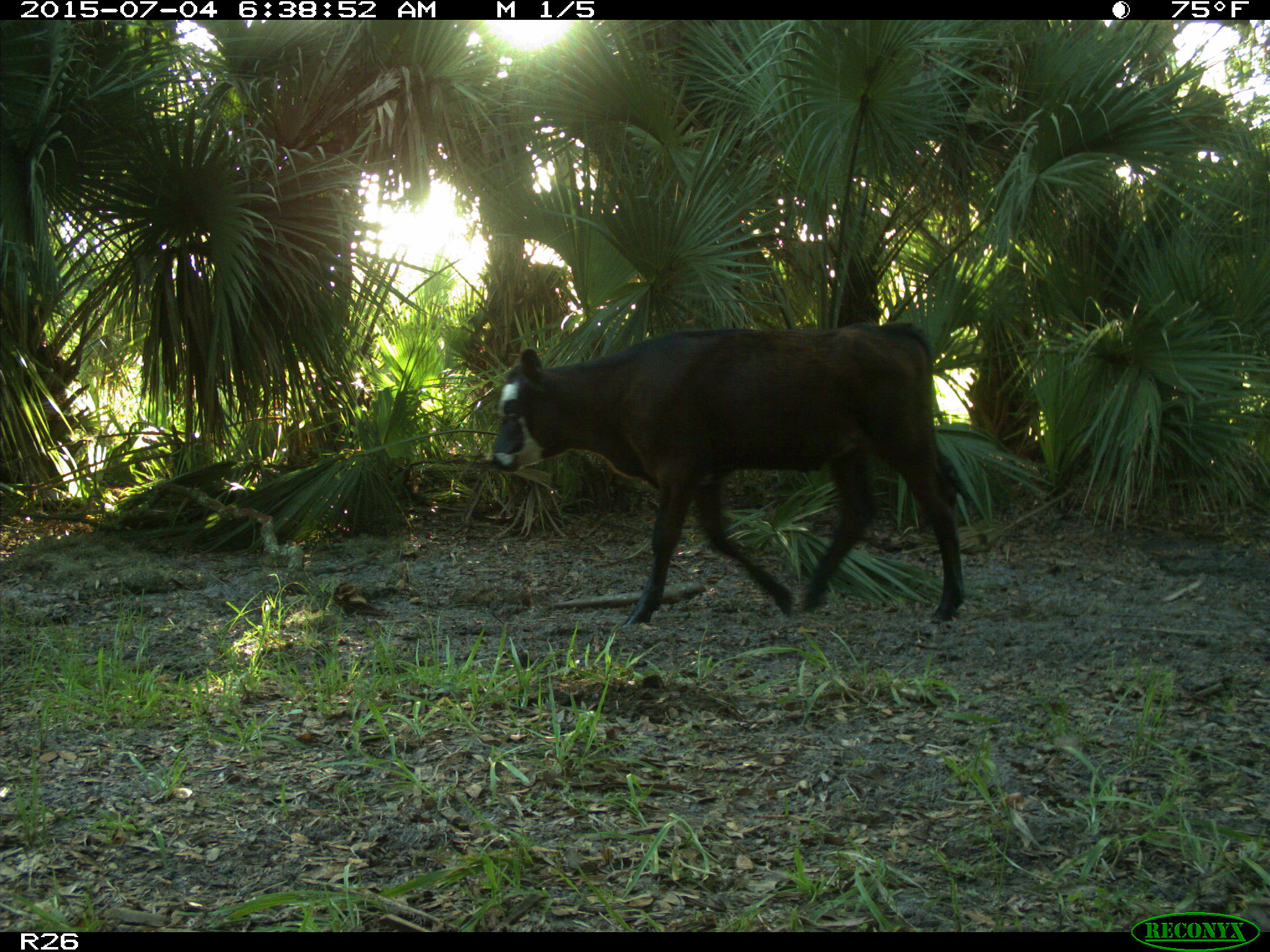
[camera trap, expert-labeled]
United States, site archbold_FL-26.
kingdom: Animalia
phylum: Chordata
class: Mammalia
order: Artiodactyla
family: Bovidae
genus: Bos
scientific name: Bos taurus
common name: domestic cow